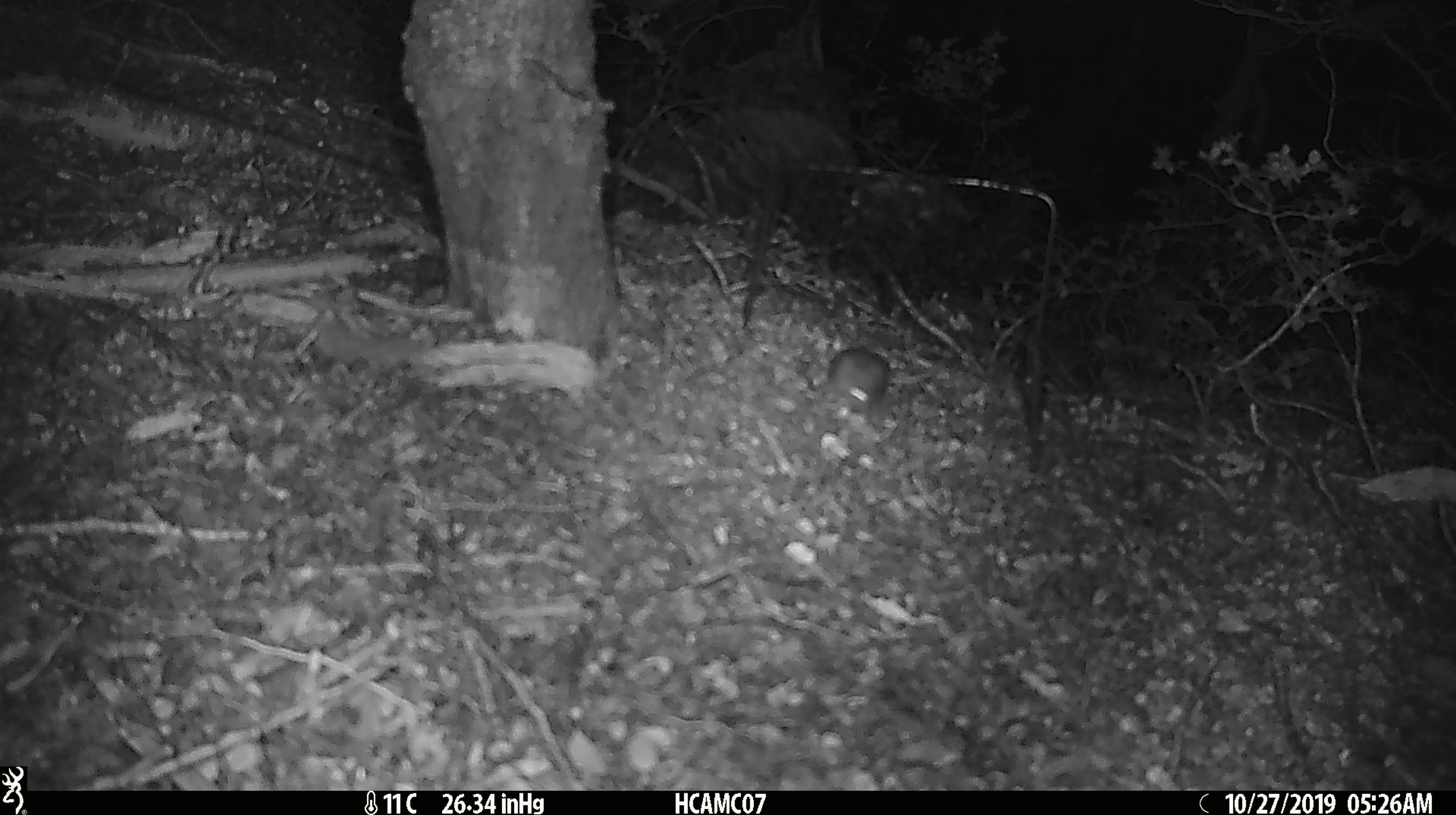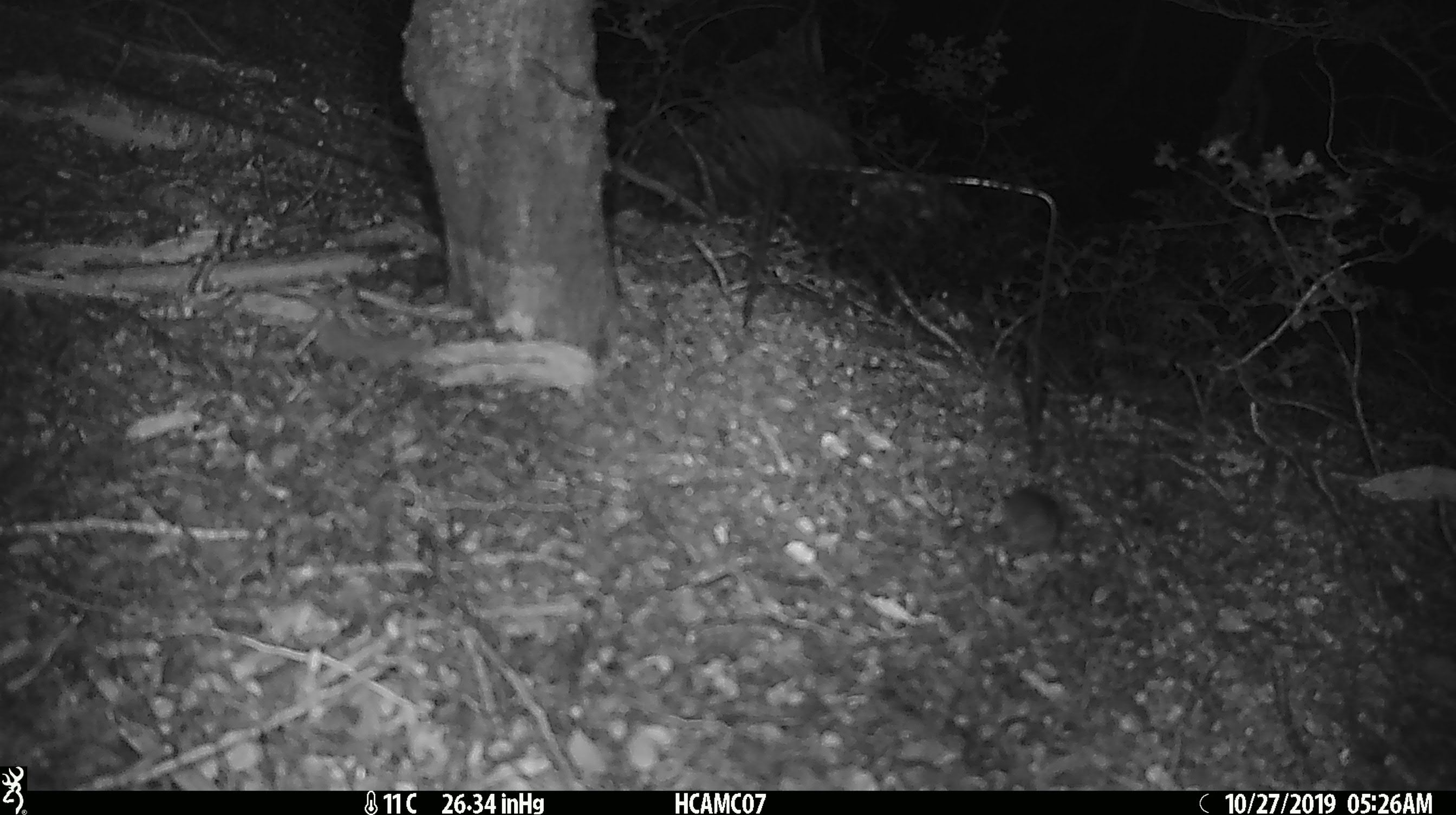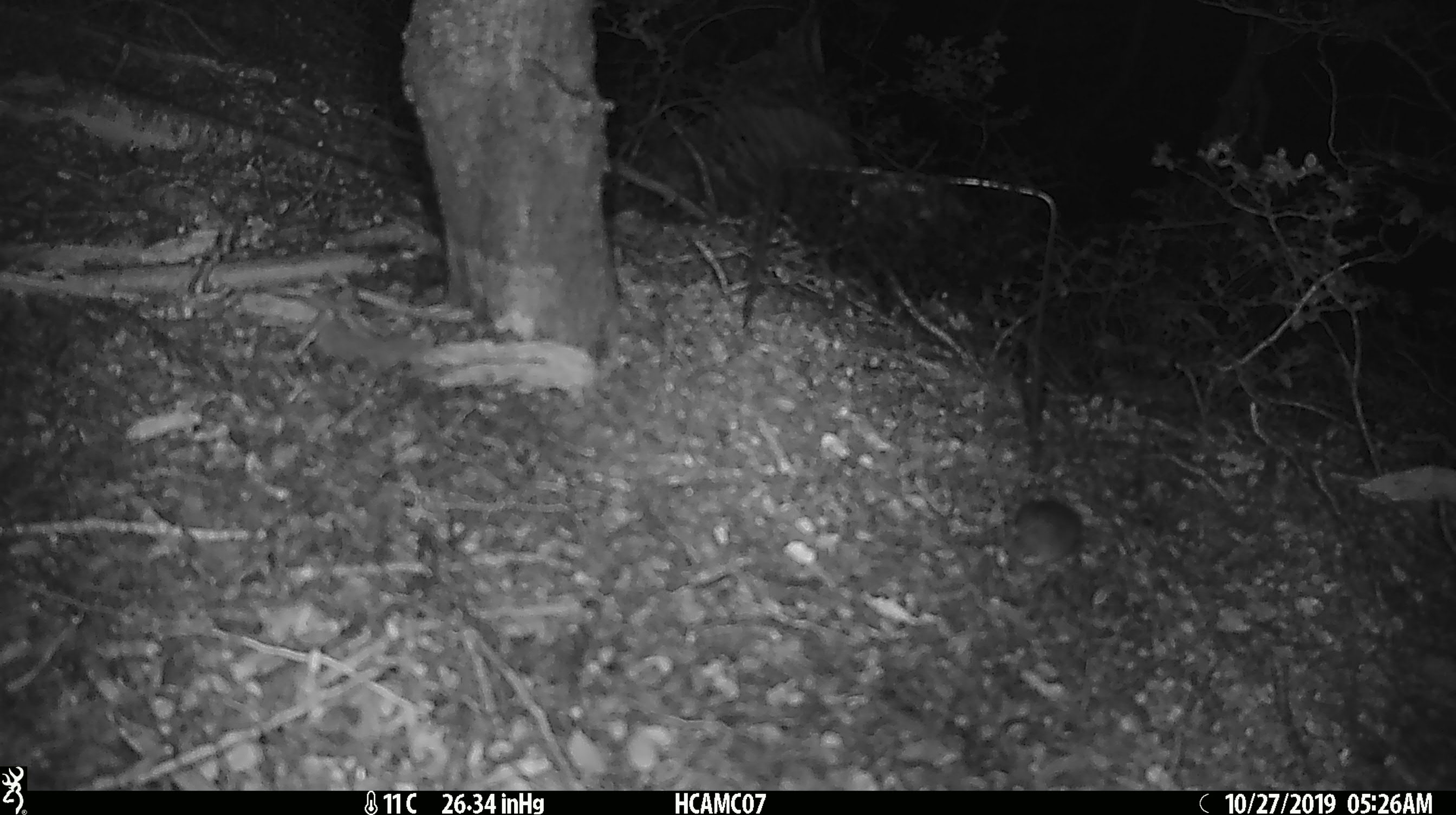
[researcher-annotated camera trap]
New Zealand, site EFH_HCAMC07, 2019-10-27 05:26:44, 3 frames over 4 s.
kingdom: Animalia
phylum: Chordata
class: Mammalia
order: Rodentia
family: Muridae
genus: Mus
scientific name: Mus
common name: mouse